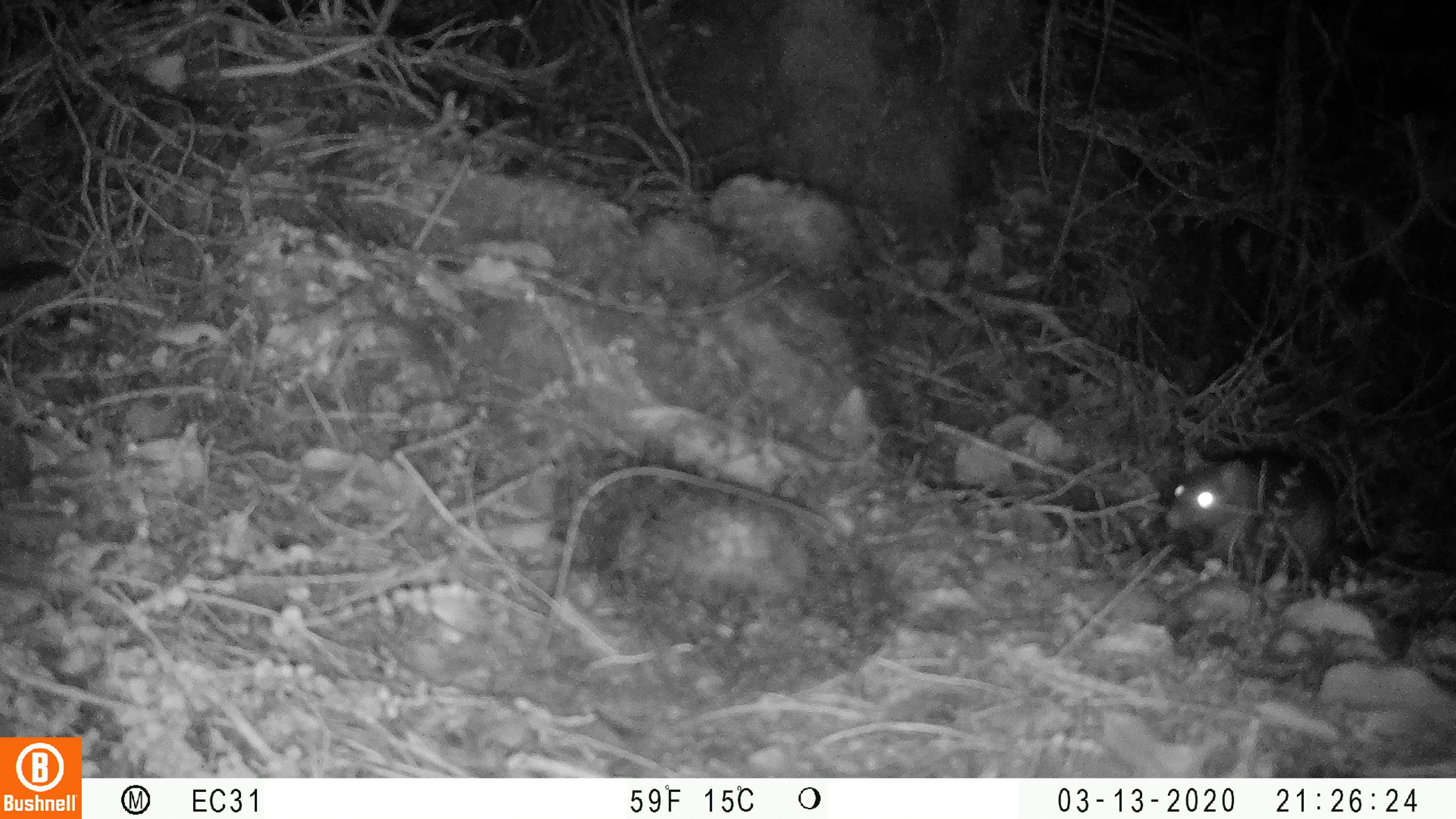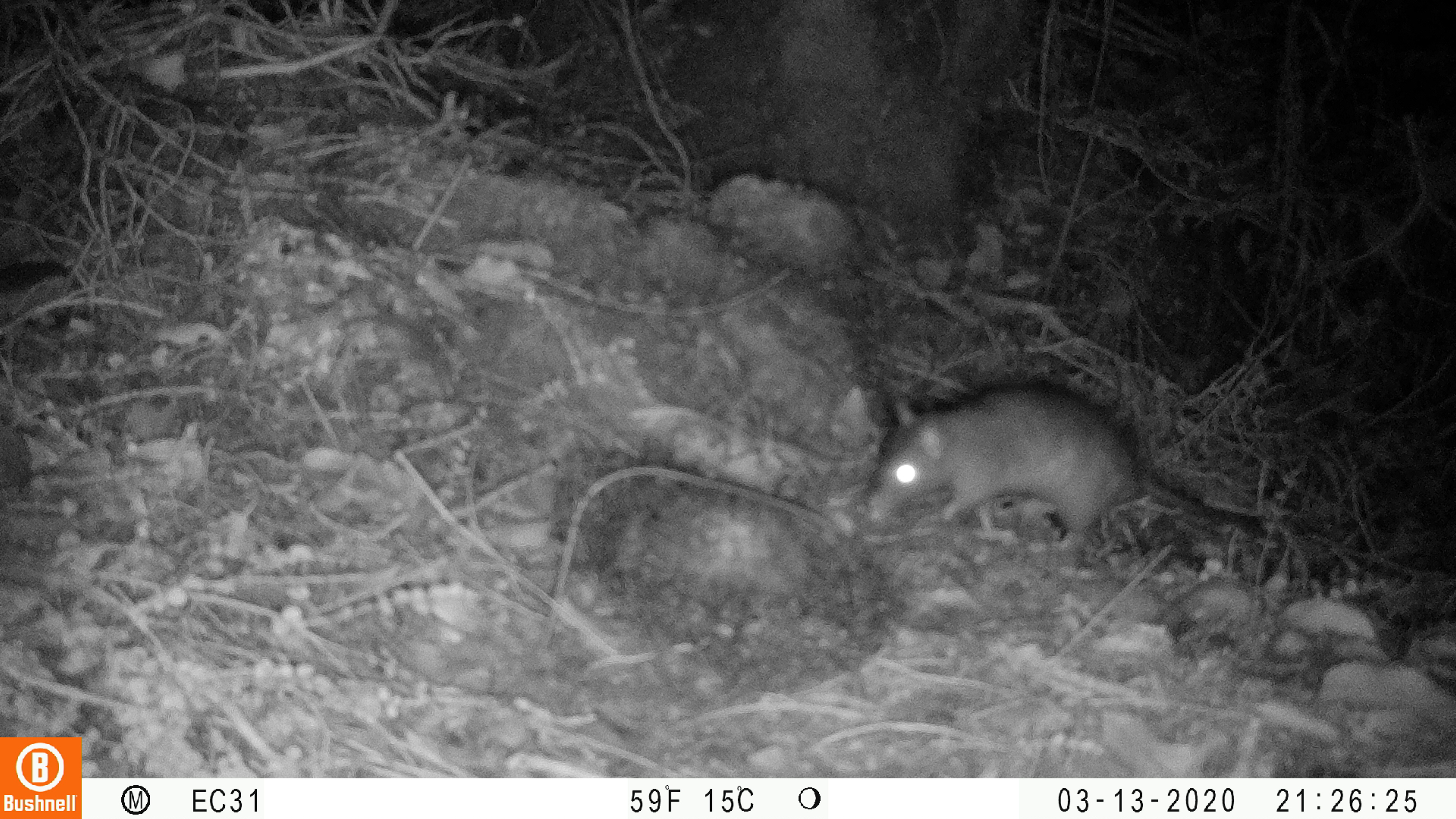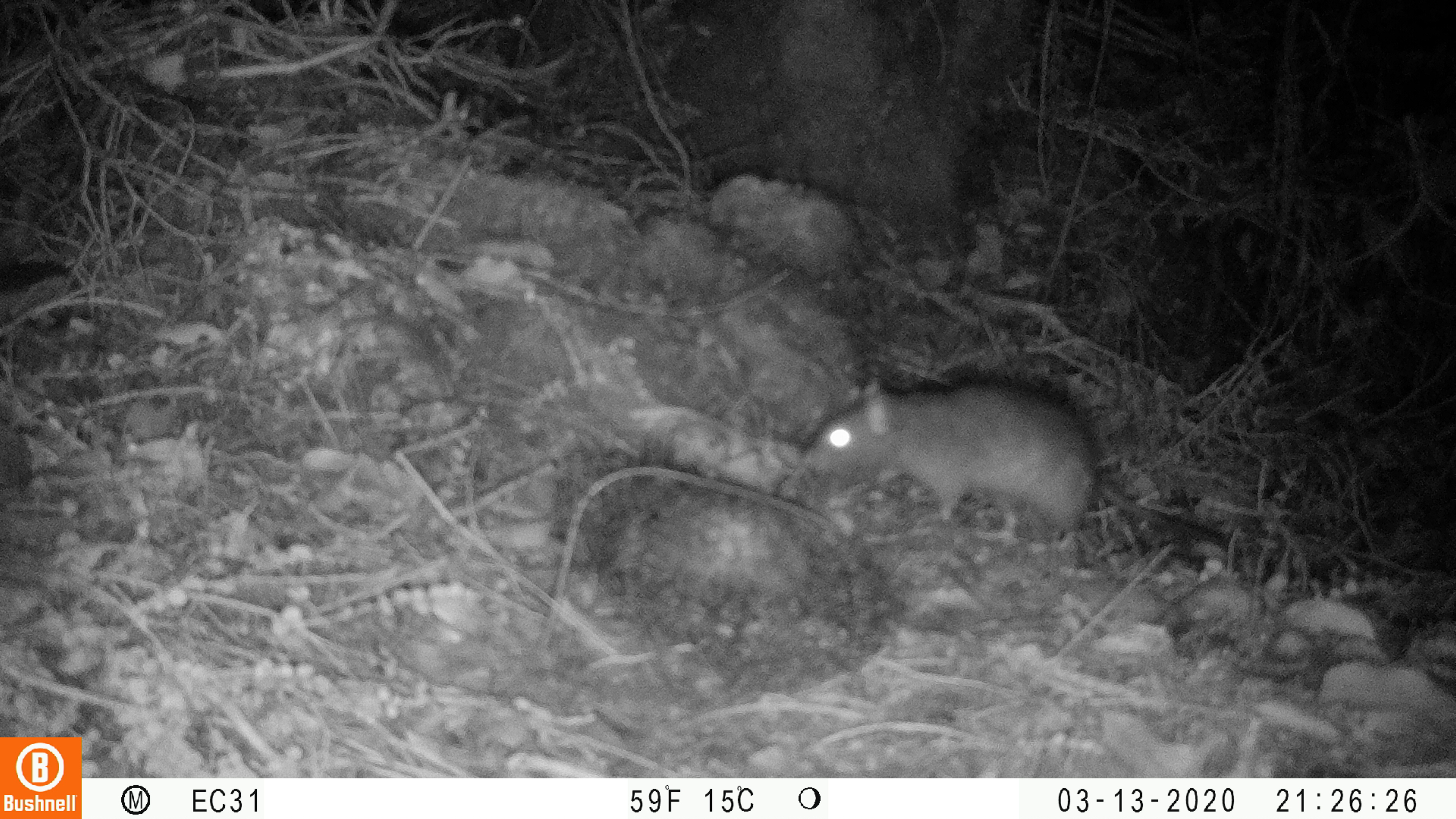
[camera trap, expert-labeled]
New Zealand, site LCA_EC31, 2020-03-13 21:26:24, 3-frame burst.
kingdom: Animalia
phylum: Chordata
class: Mammalia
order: Rodentia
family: Muridae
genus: Rattus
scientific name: Rattus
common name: rat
Rat (Rattus).